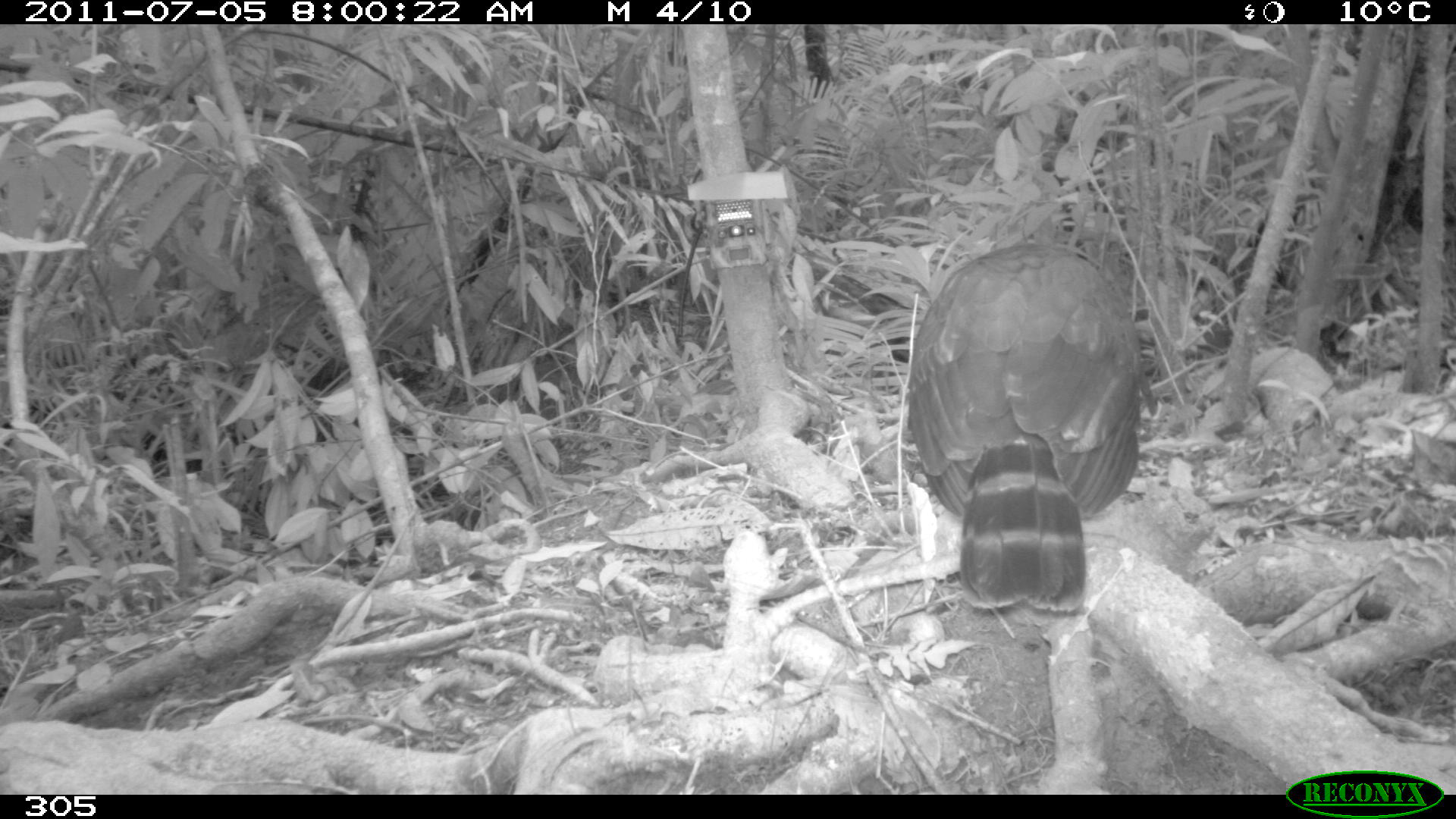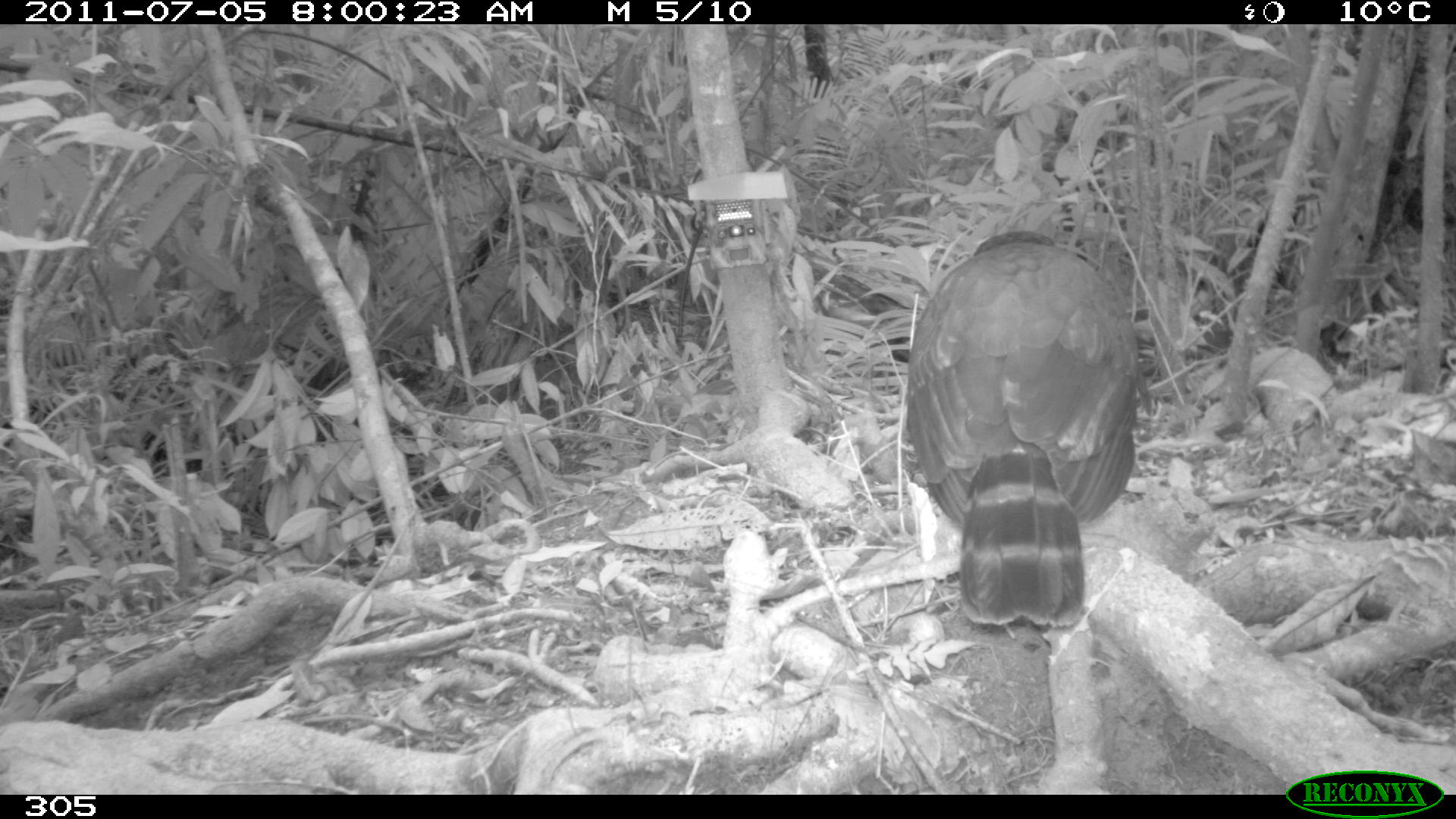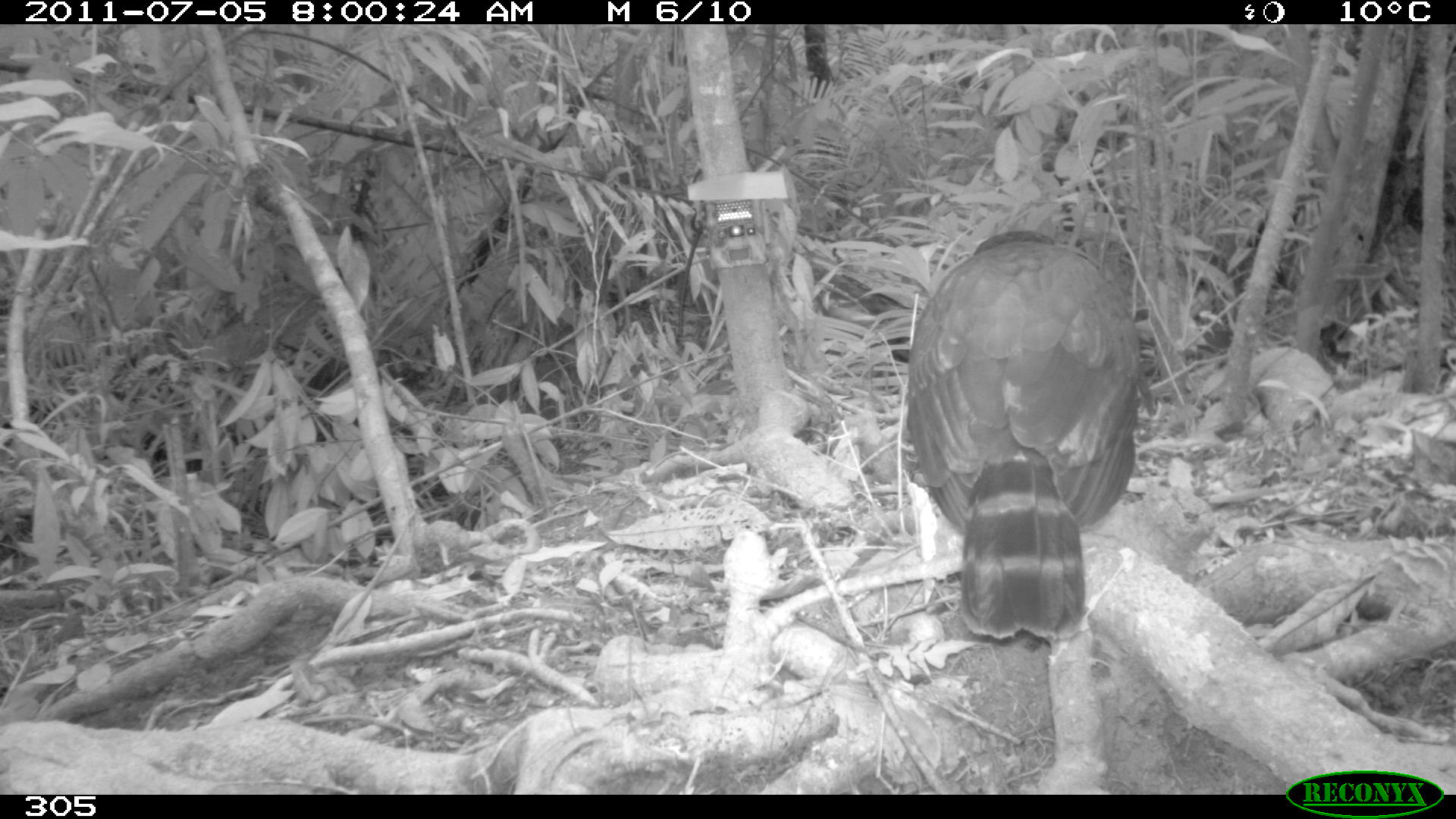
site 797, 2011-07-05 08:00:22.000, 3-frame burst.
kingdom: Animalia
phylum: Chordata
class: Aves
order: Falconiformes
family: Falconidae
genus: Falco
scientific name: Falco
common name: falcons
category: falcon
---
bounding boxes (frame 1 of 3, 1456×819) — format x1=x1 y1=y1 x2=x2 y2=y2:
falcon: x1=905 y1=233 x2=1145 y2=612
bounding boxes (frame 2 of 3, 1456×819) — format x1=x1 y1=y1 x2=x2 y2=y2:
falcon: x1=903 y1=230 x2=1146 y2=628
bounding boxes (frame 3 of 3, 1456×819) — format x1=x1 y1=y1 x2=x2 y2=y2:
falcon: x1=903 y1=228 x2=1153 y2=639